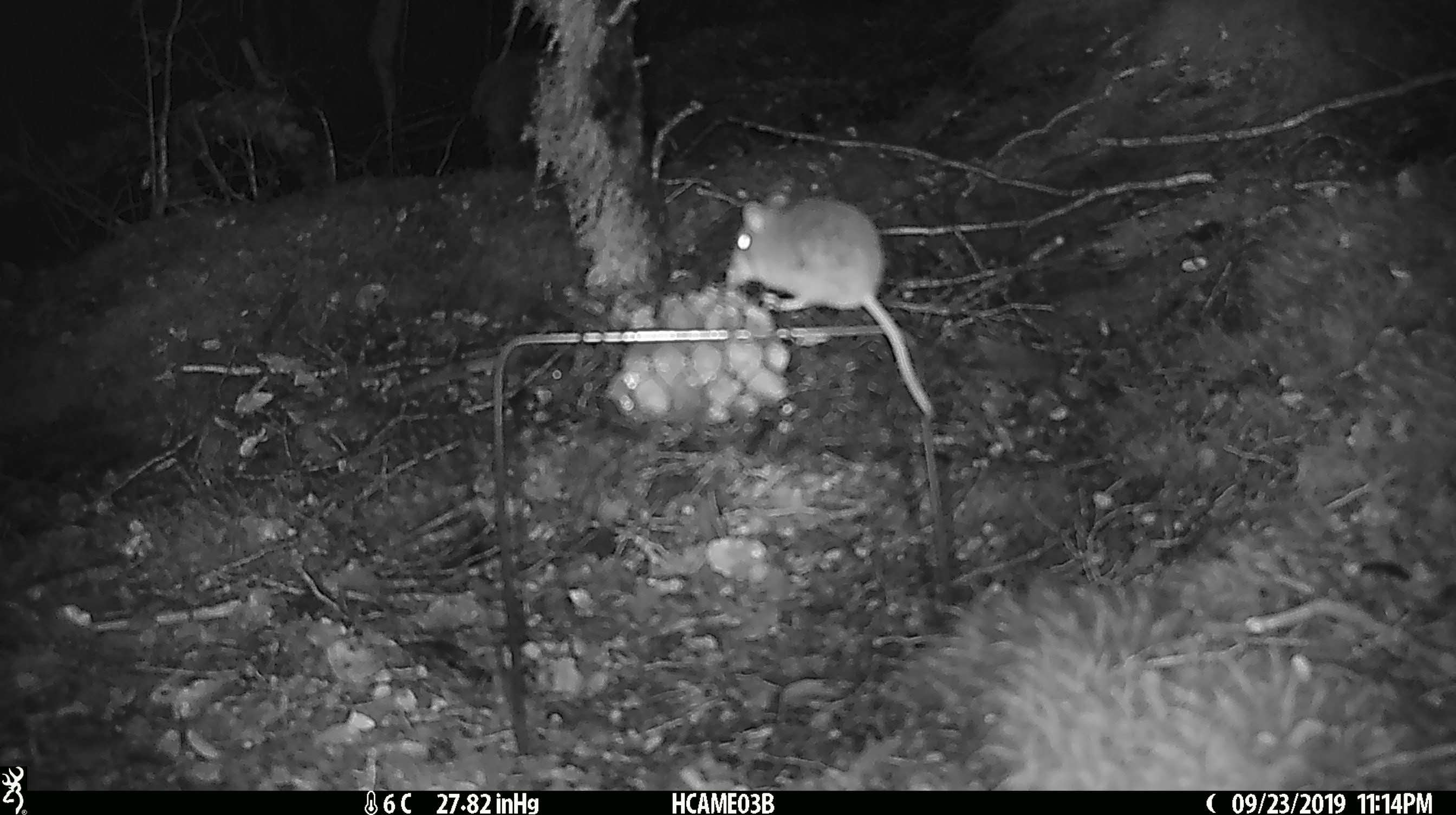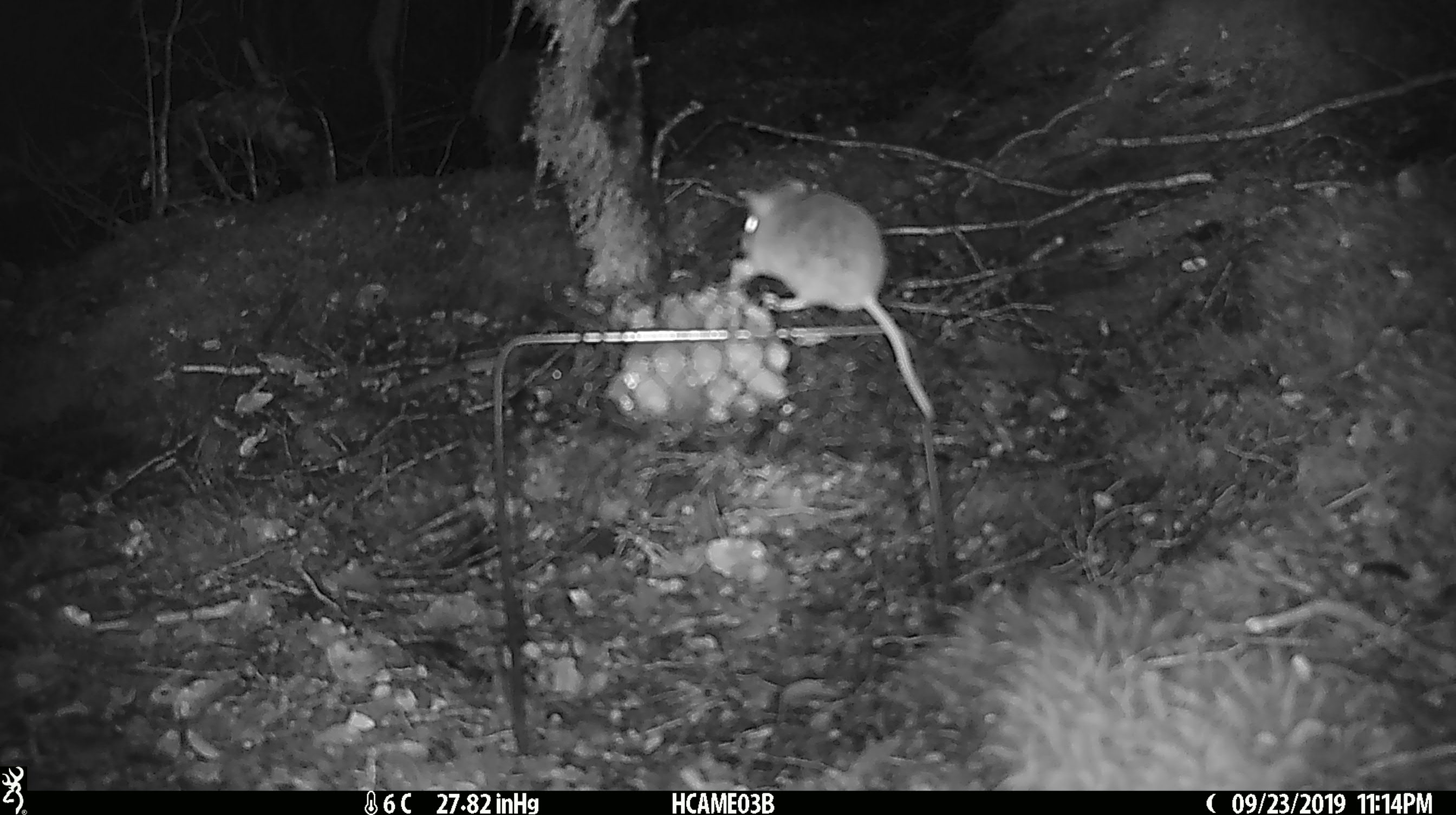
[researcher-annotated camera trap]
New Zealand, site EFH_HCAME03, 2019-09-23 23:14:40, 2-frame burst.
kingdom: Animalia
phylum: Chordata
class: Mammalia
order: Rodentia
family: Muridae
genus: Mus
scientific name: Mus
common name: mouse